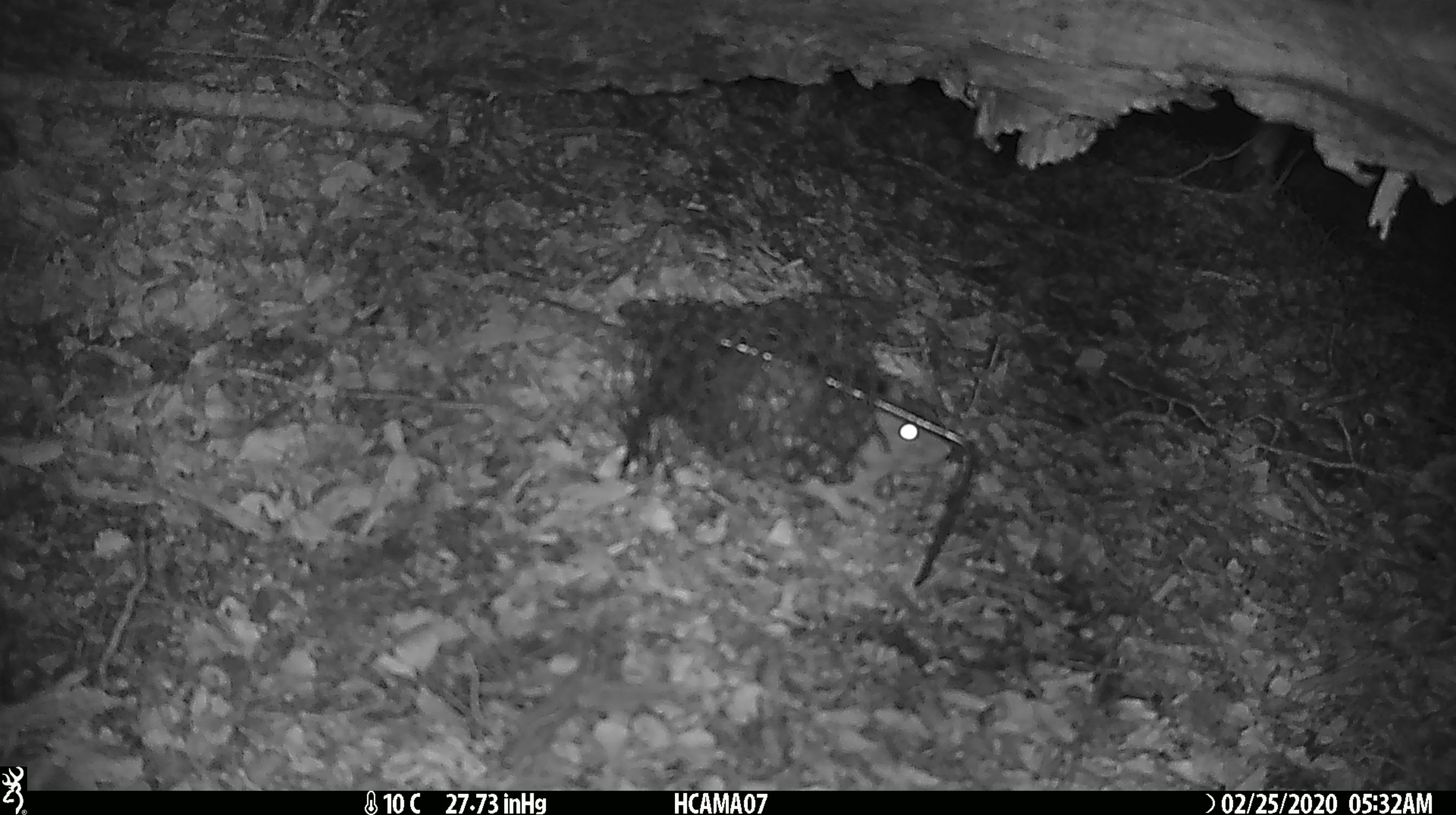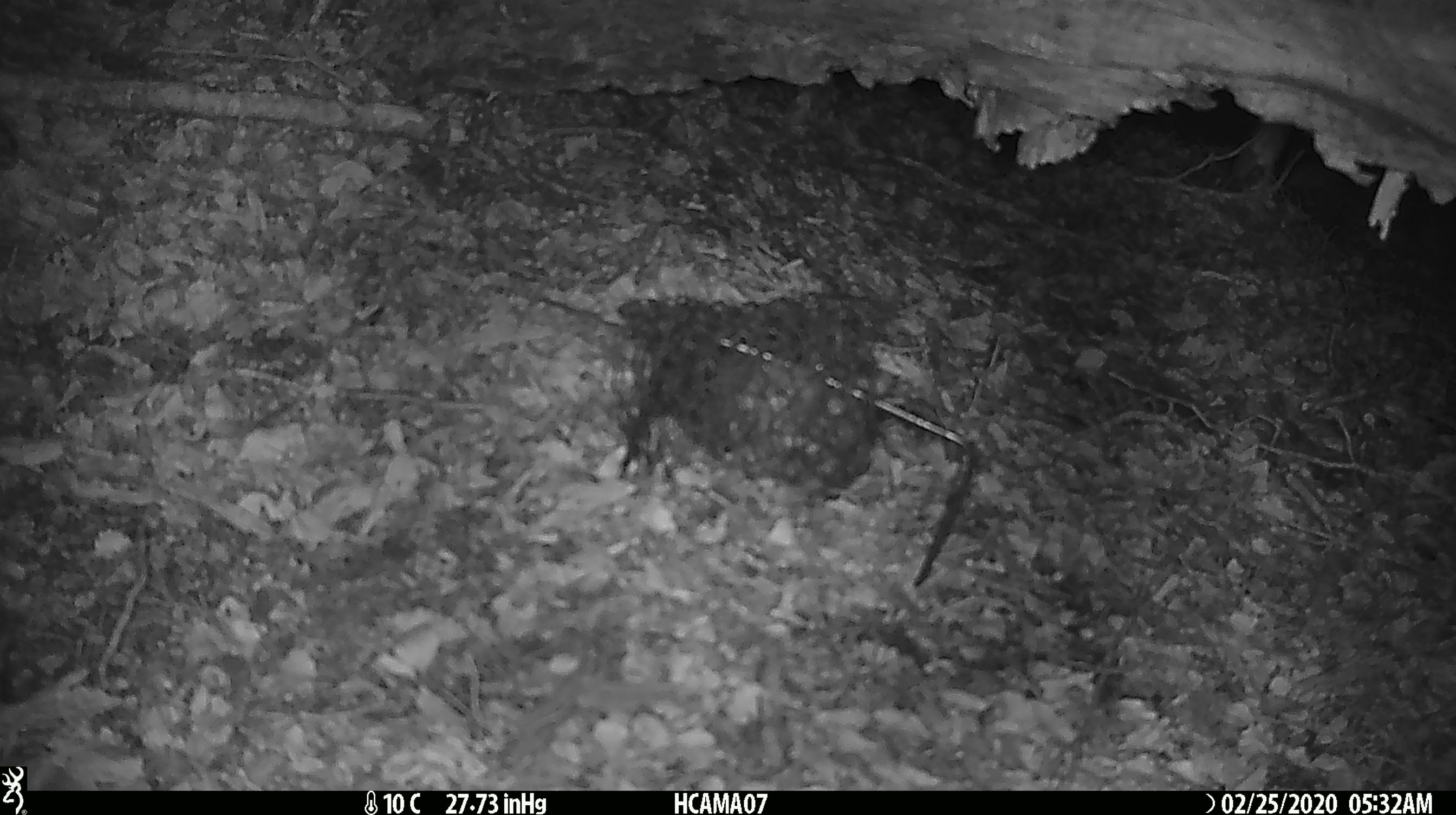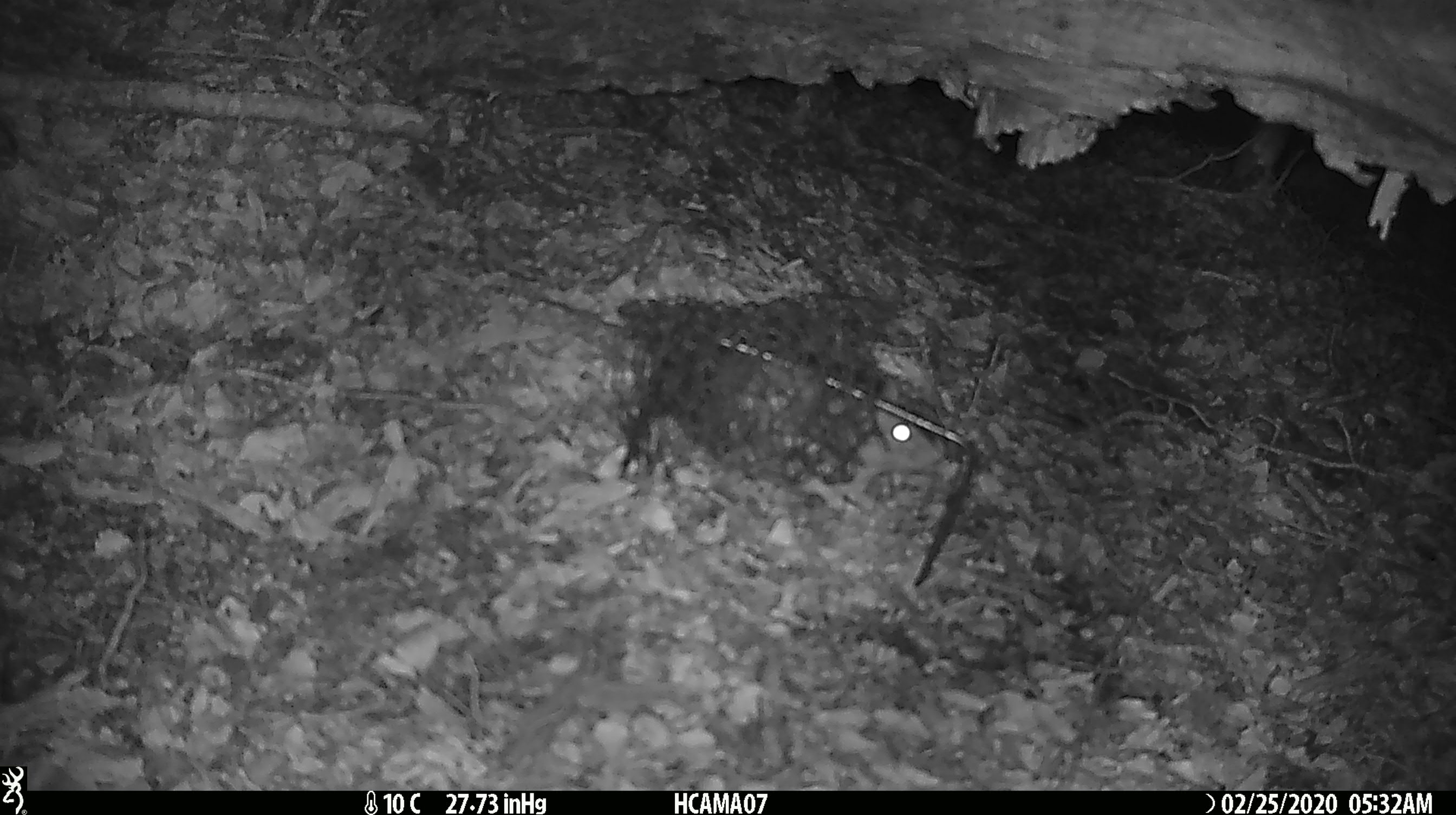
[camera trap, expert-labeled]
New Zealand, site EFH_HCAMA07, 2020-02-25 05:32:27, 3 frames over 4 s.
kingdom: Animalia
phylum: Chordata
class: Mammalia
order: Rodentia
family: Muridae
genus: Rattus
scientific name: Rattus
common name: rat